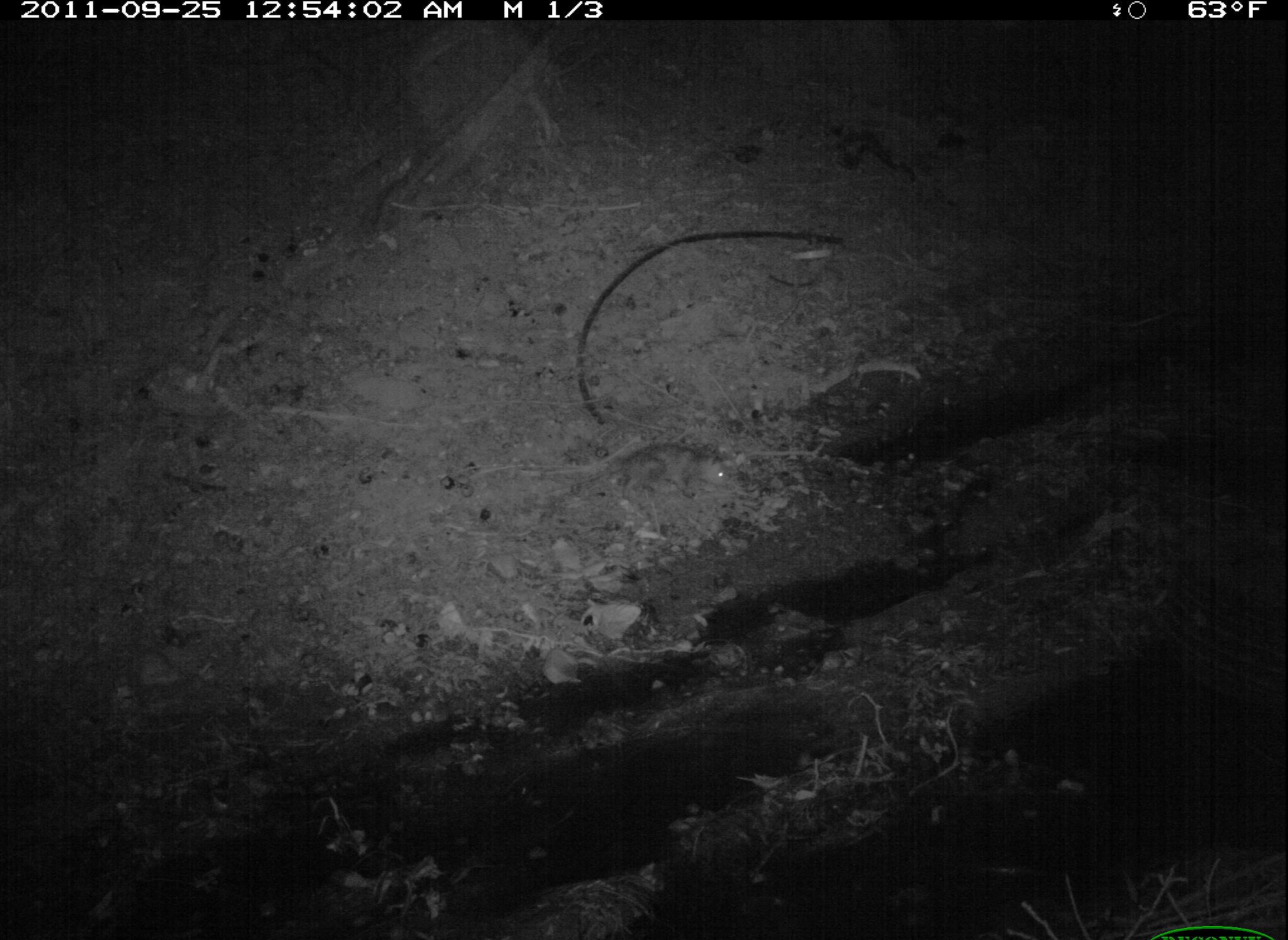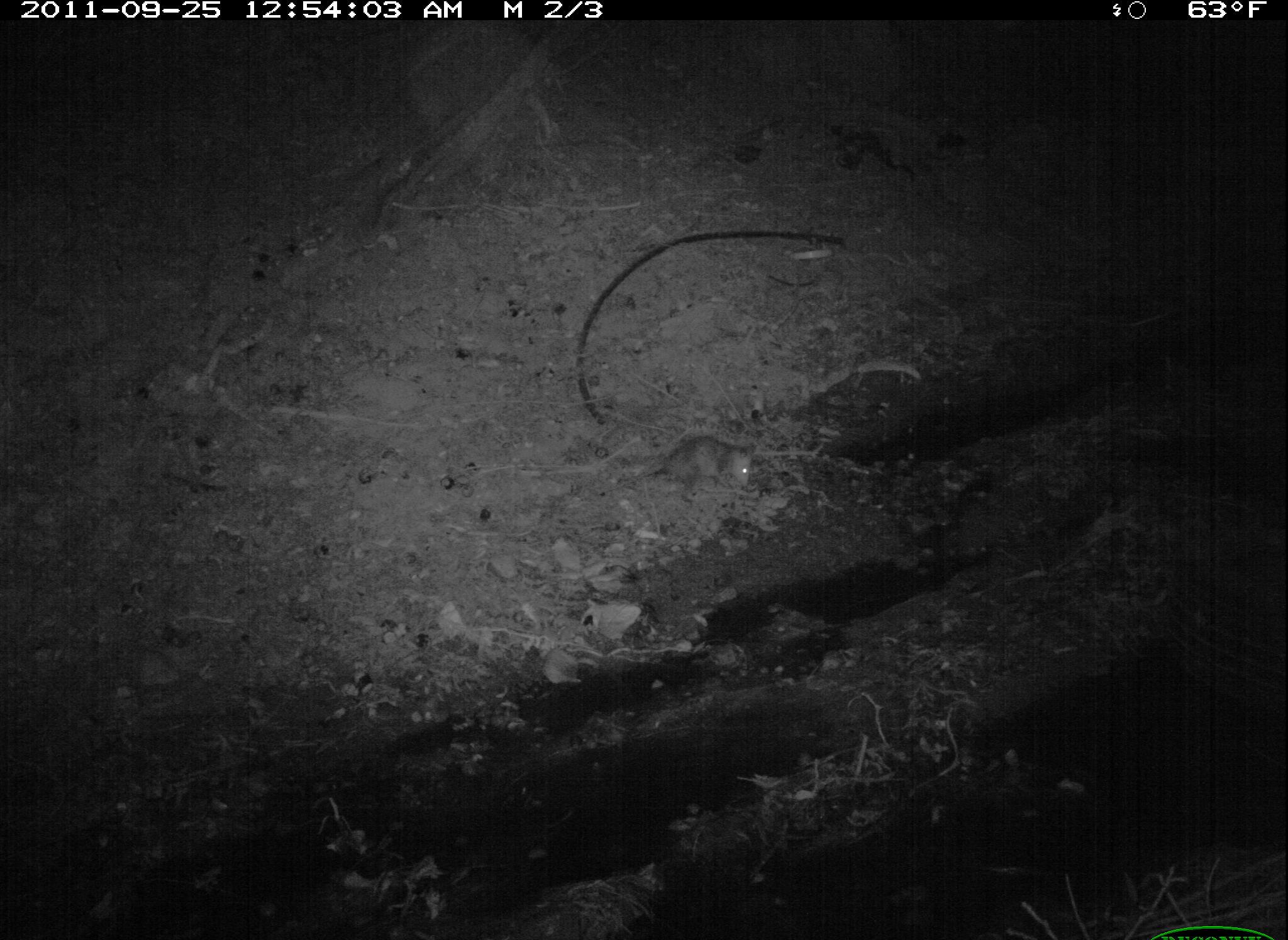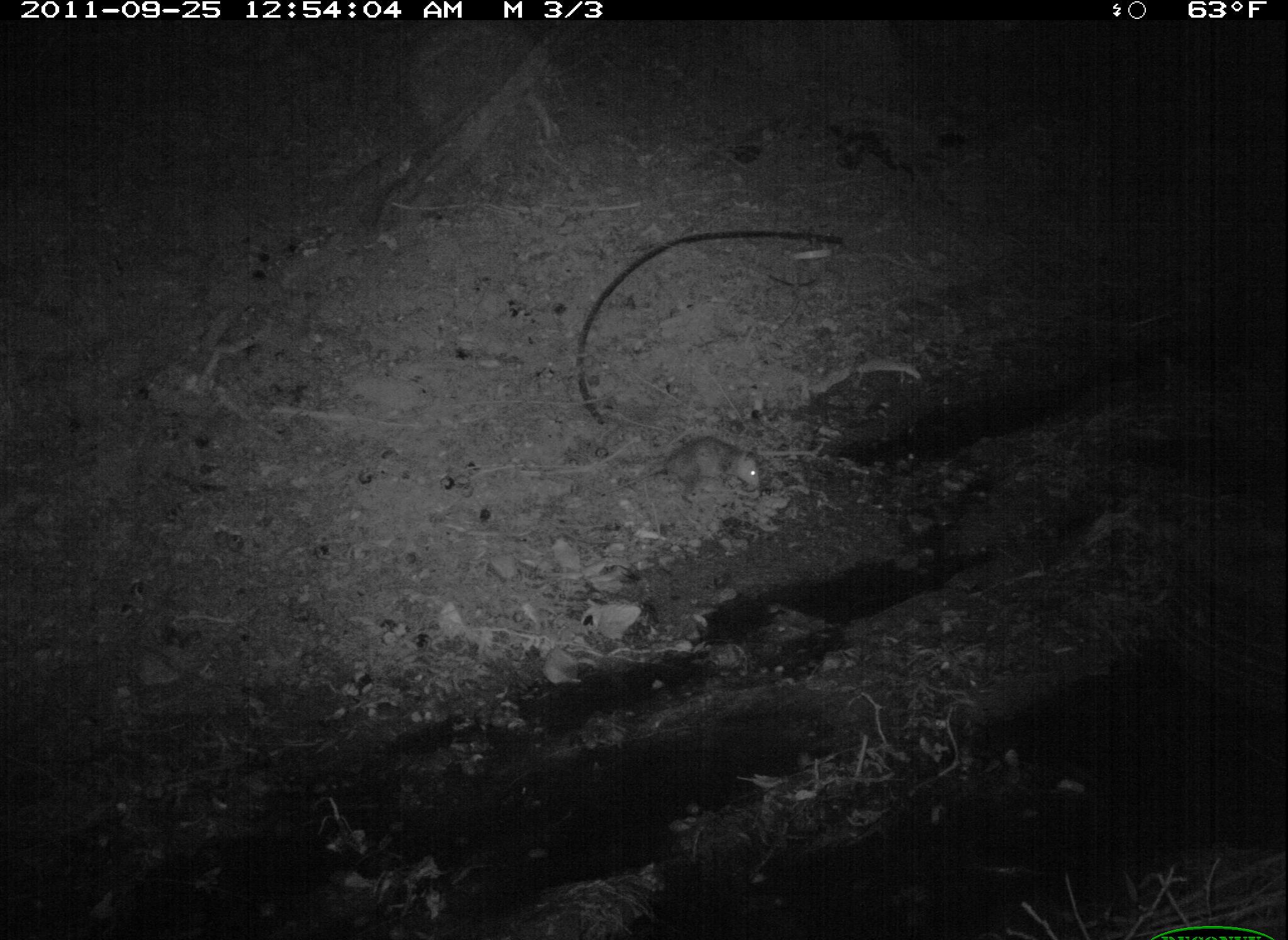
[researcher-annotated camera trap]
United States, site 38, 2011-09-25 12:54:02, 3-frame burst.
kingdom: Animalia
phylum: Chordata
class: Mammalia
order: Didelphimorphia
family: Didelphidae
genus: Didelphis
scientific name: Didelphis virginiana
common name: virginia opossum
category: opossum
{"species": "opossum (virginia opossum) (Didelphis virginiana)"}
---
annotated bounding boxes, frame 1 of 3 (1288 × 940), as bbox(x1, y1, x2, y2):
opossum: bbox(539, 433, 752, 515)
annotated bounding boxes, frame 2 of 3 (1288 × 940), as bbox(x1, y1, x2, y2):
opossum: bbox(609, 425, 771, 517)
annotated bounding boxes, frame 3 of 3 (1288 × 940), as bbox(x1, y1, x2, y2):
opossum: bbox(615, 422, 773, 515)